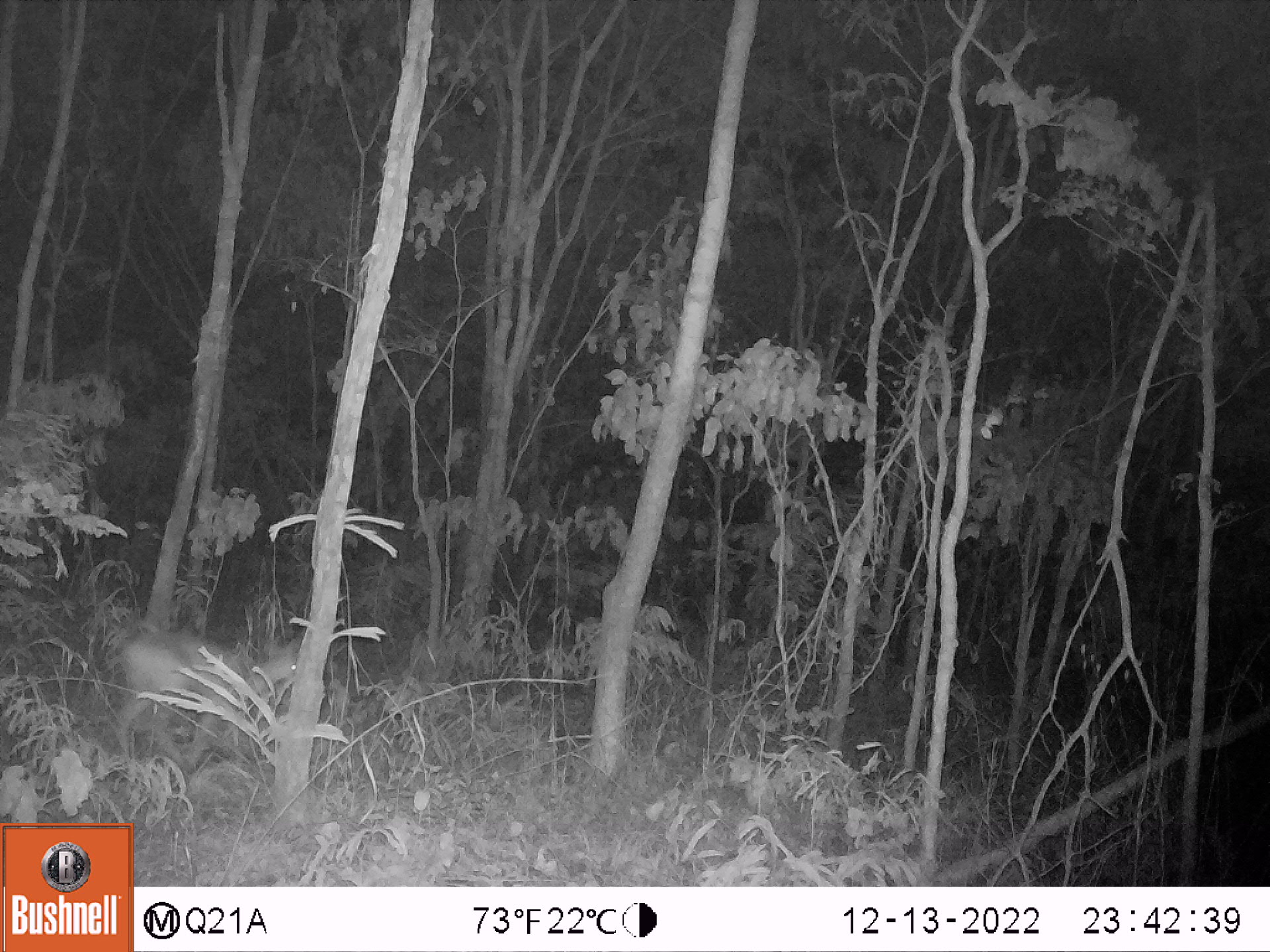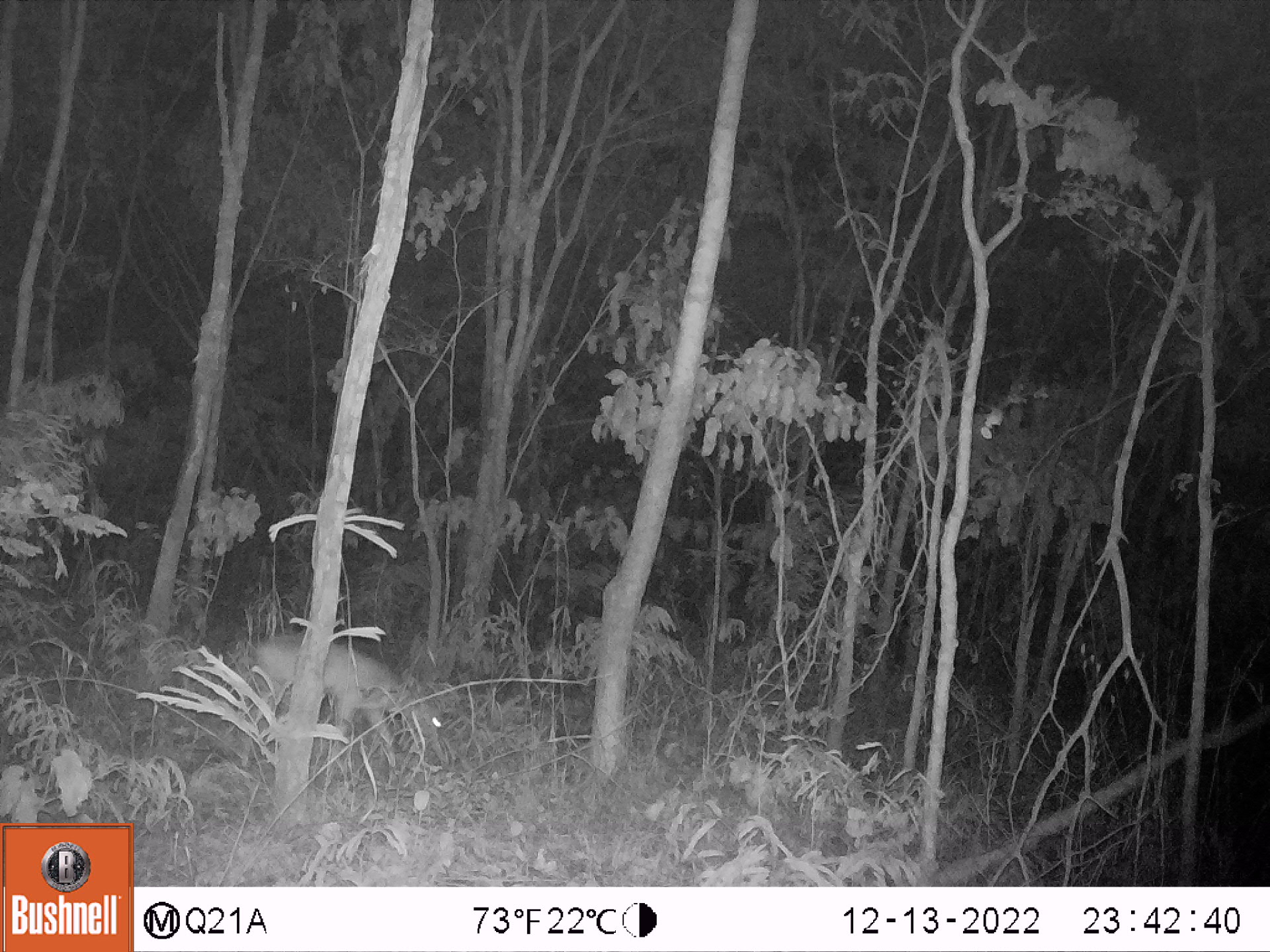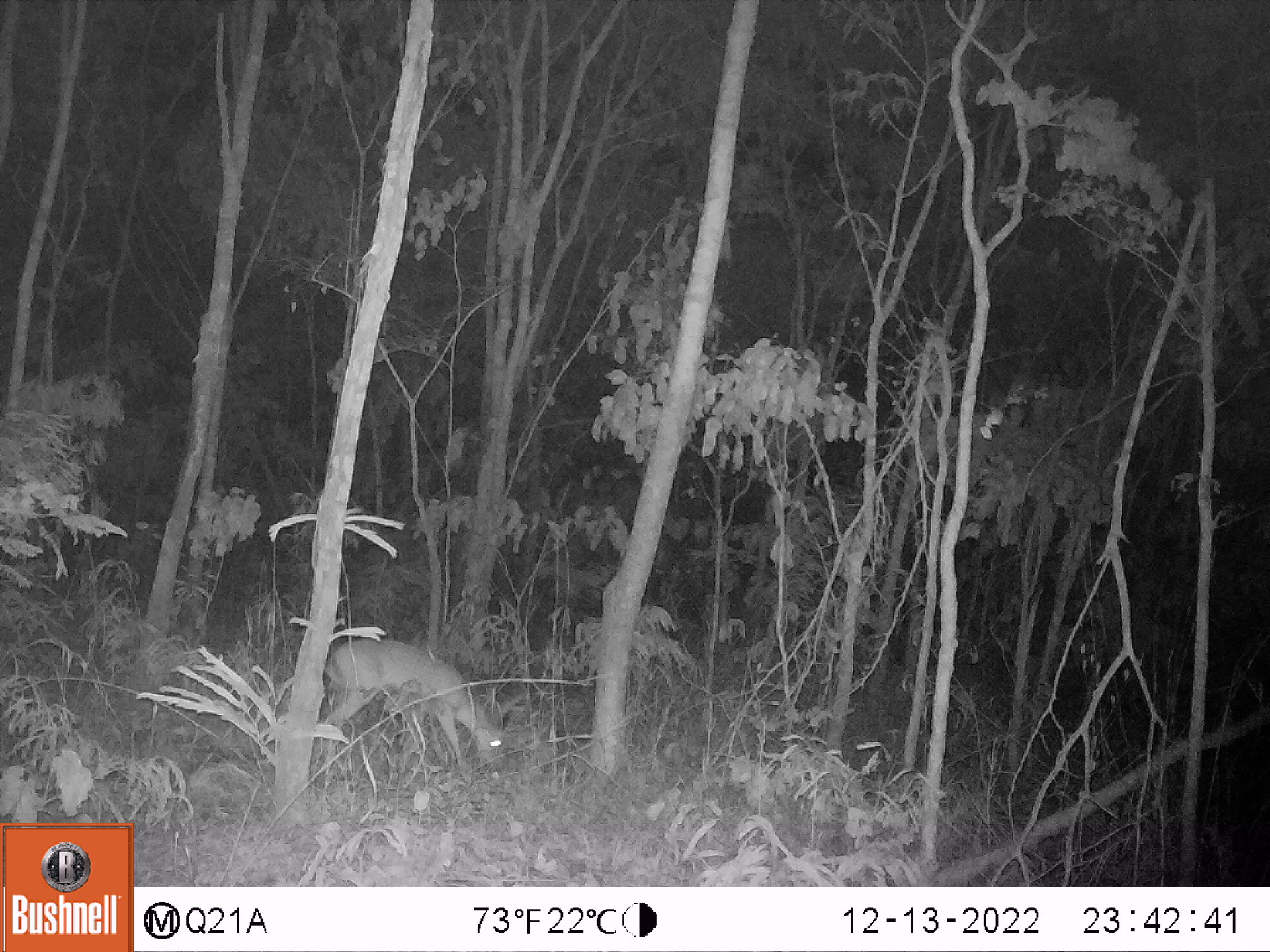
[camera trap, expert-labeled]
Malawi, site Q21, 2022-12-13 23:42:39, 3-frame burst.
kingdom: Animalia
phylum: Chordata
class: Mammalia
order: Artiodactyla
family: Bovidae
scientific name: Antilopinae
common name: small antelope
Small antelope (Antilopinae), count 1.